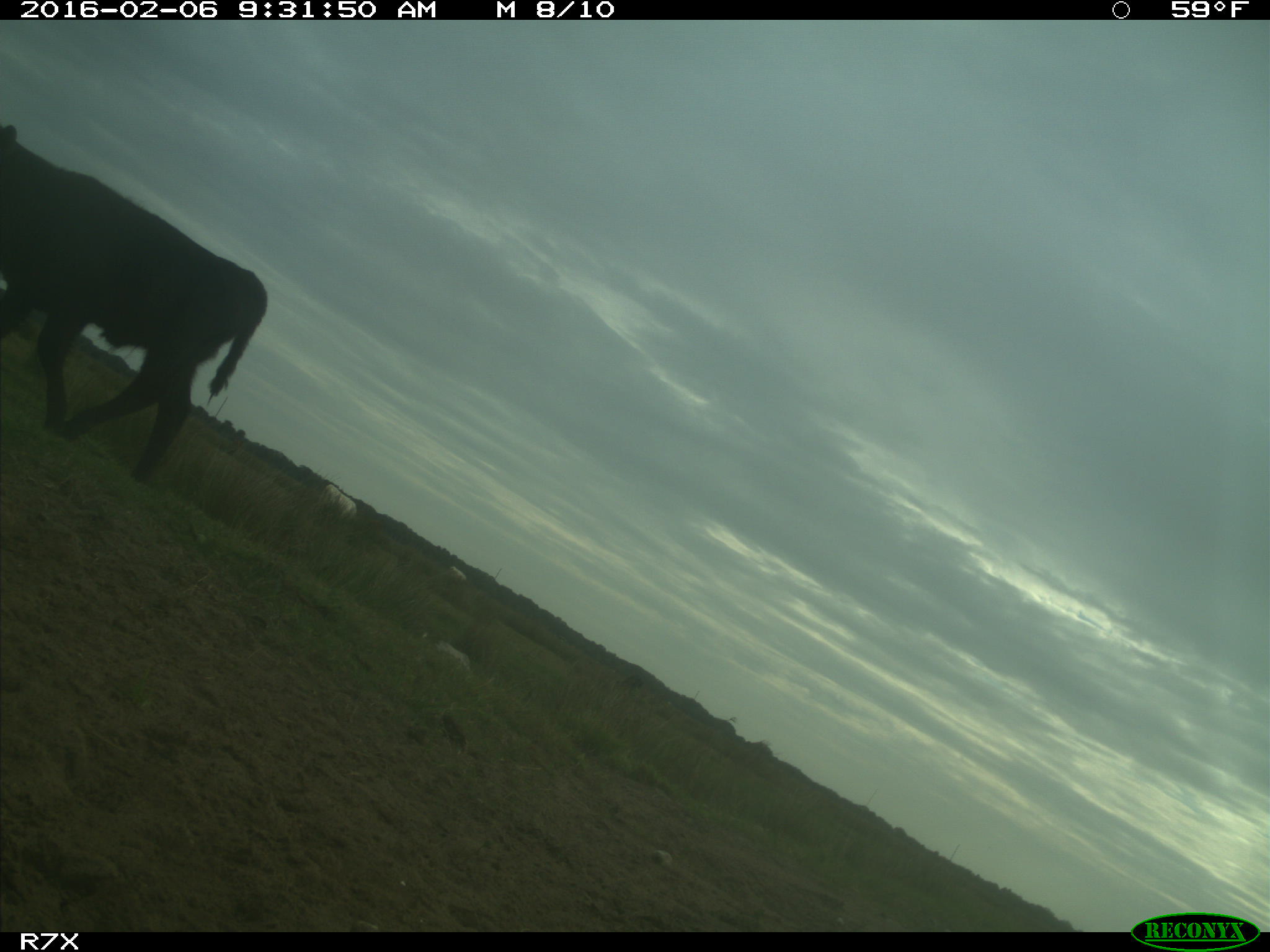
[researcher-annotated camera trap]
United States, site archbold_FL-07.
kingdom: Animalia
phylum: Chordata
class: Mammalia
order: Artiodactyla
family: Bovidae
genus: Bos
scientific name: Bos taurus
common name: domestic cow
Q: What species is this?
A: Bos taurus (domestic cow).